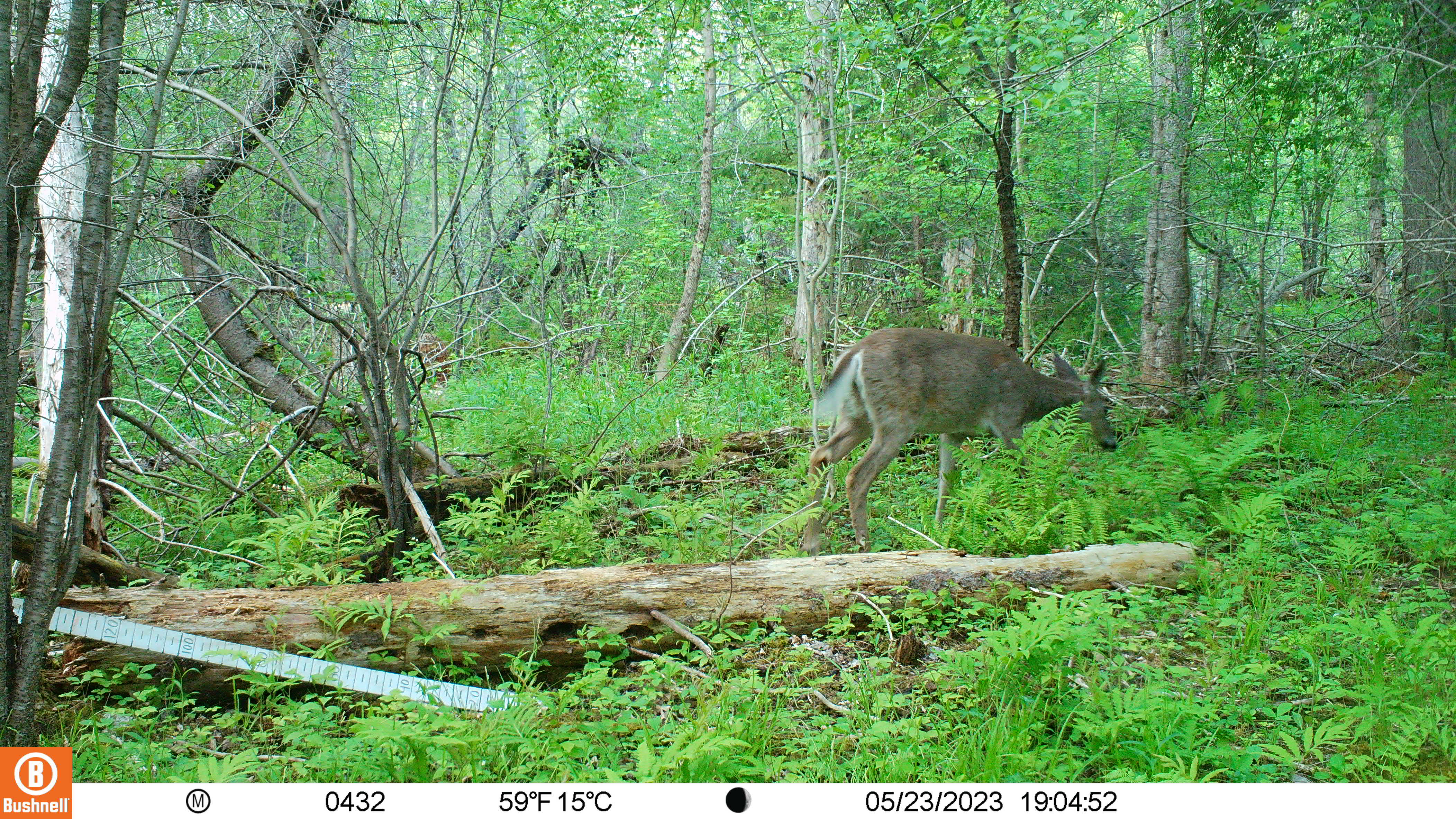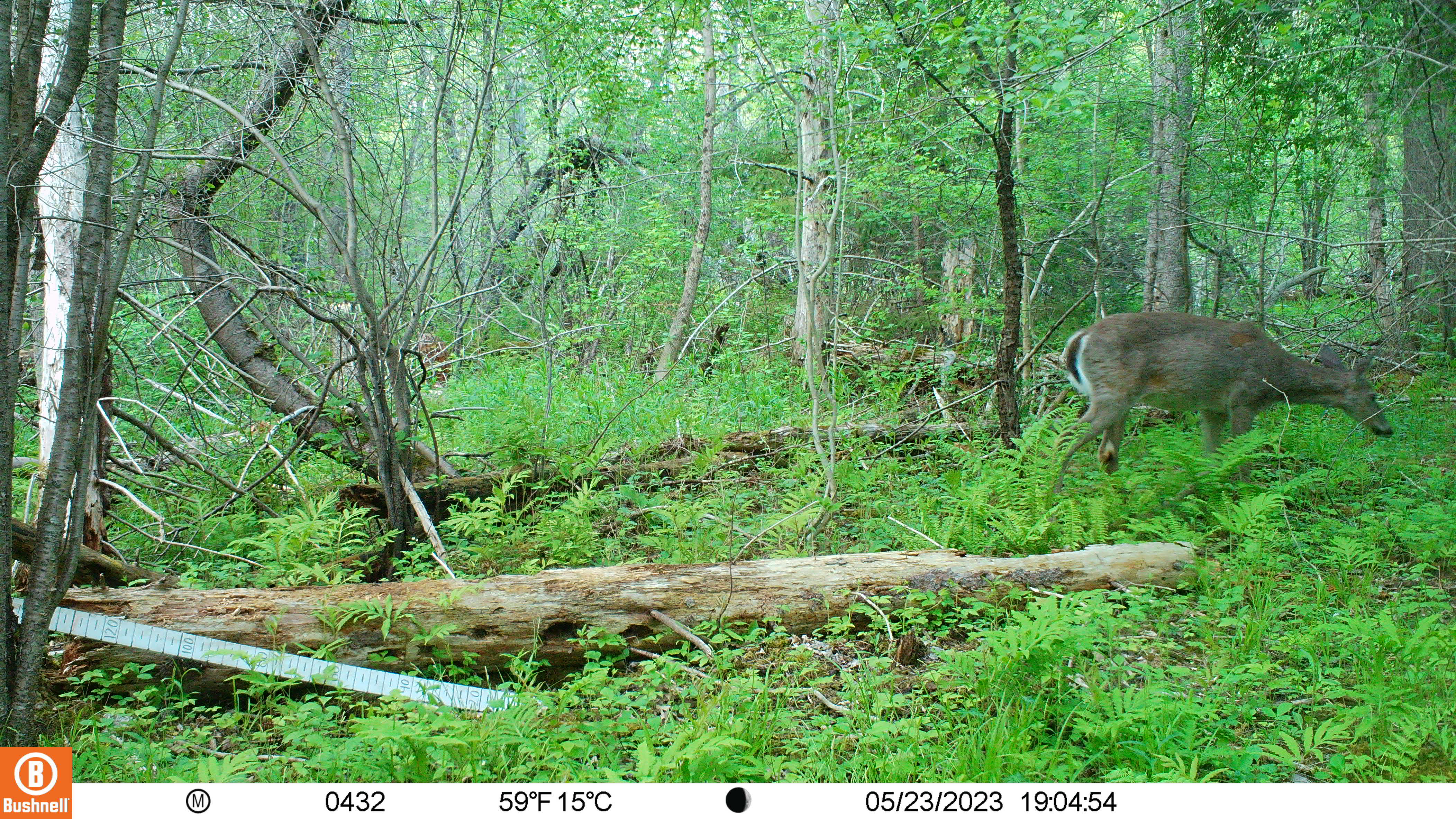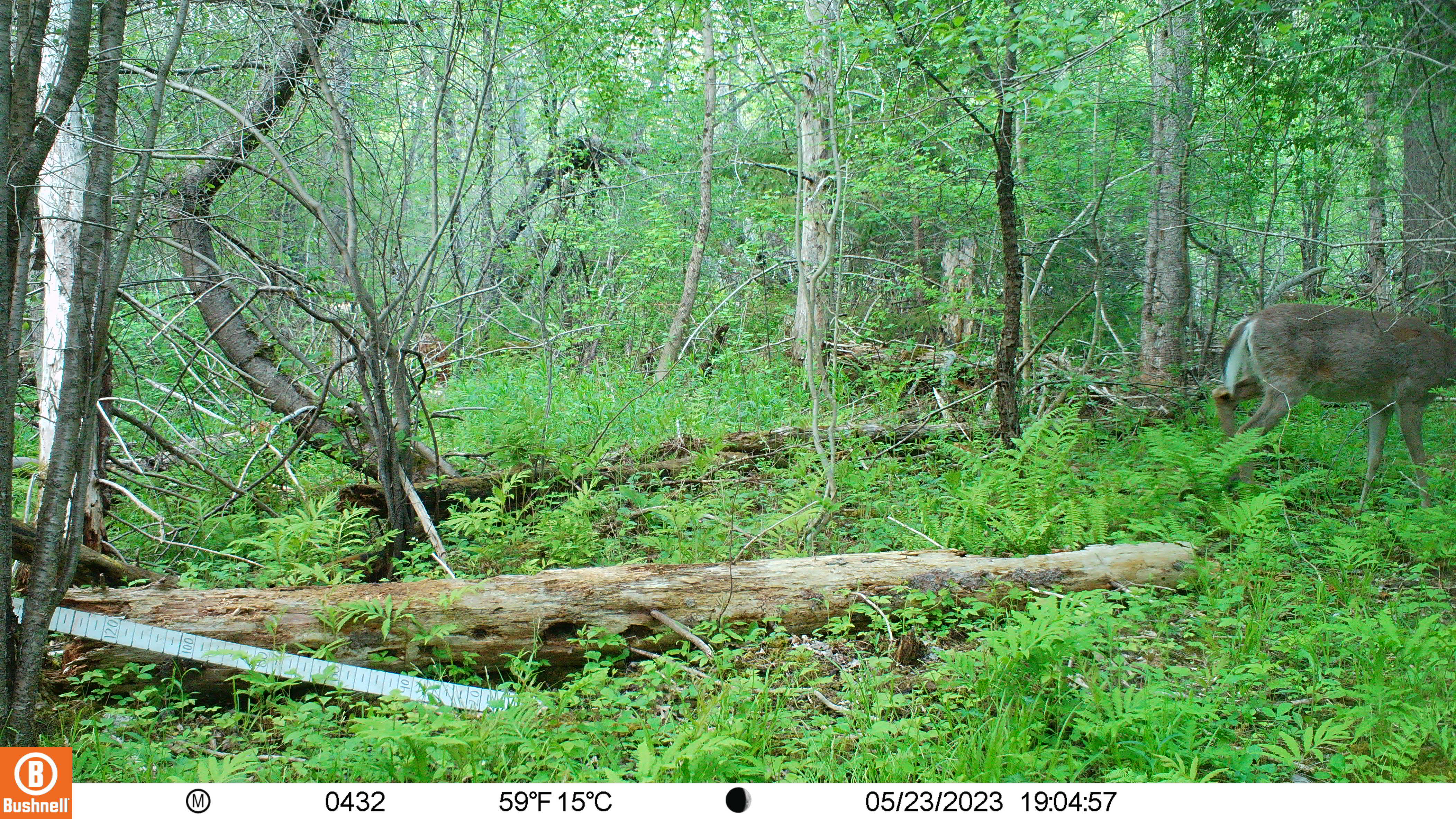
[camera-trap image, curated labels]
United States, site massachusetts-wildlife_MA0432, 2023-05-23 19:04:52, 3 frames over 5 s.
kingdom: Animalia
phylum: Chordata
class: Mammalia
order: Artiodactyla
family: Cervidae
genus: Odocoileus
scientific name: Odocoileus virginianus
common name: white-tailed deer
White-tailed deer (Odocoileus virginianus).